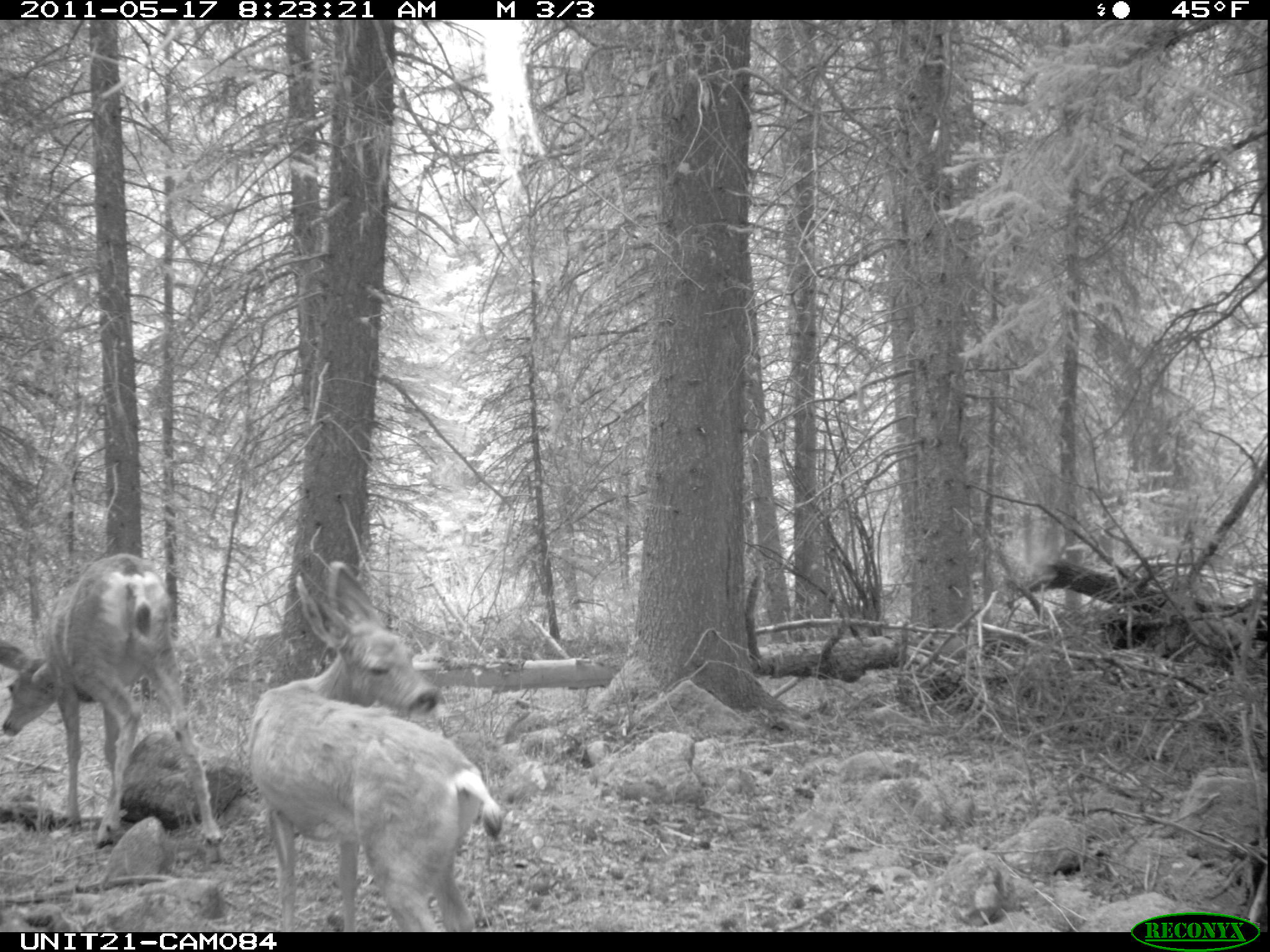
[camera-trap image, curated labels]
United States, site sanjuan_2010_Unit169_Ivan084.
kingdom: Animalia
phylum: Chordata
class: Mammalia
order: Artiodactyla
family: Cervidae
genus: Odocoileus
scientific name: Odocoileus hemionus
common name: mule deer